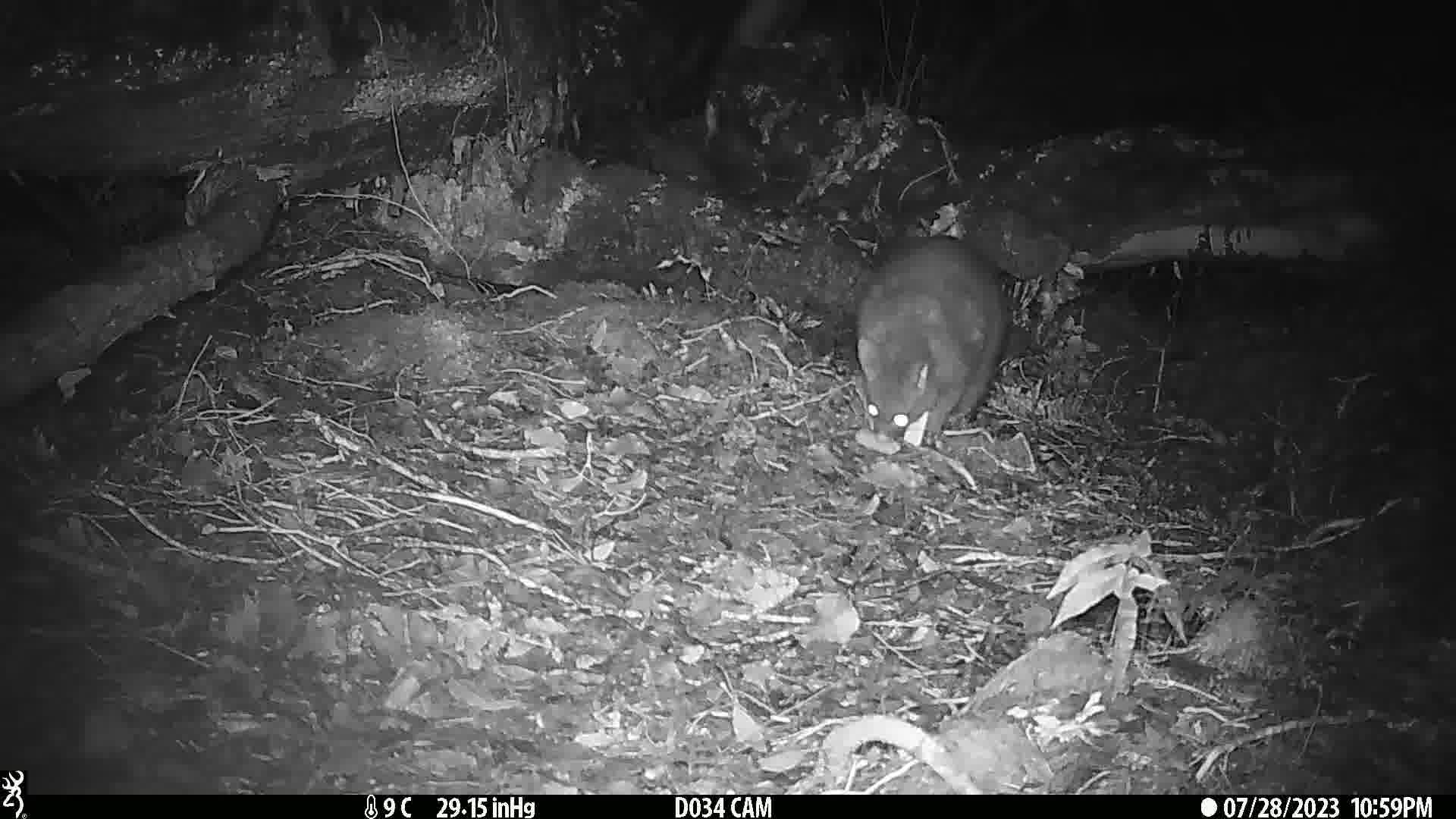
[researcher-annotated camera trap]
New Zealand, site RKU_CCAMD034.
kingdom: Animalia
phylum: Chordata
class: Mammalia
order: Diprotodontia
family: Phalangeridae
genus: Trichosurus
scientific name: Trichosurus vulpecula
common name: common brushtail possum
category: possum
Possum (common brushtail possum) (Trichosurus vulpecula).